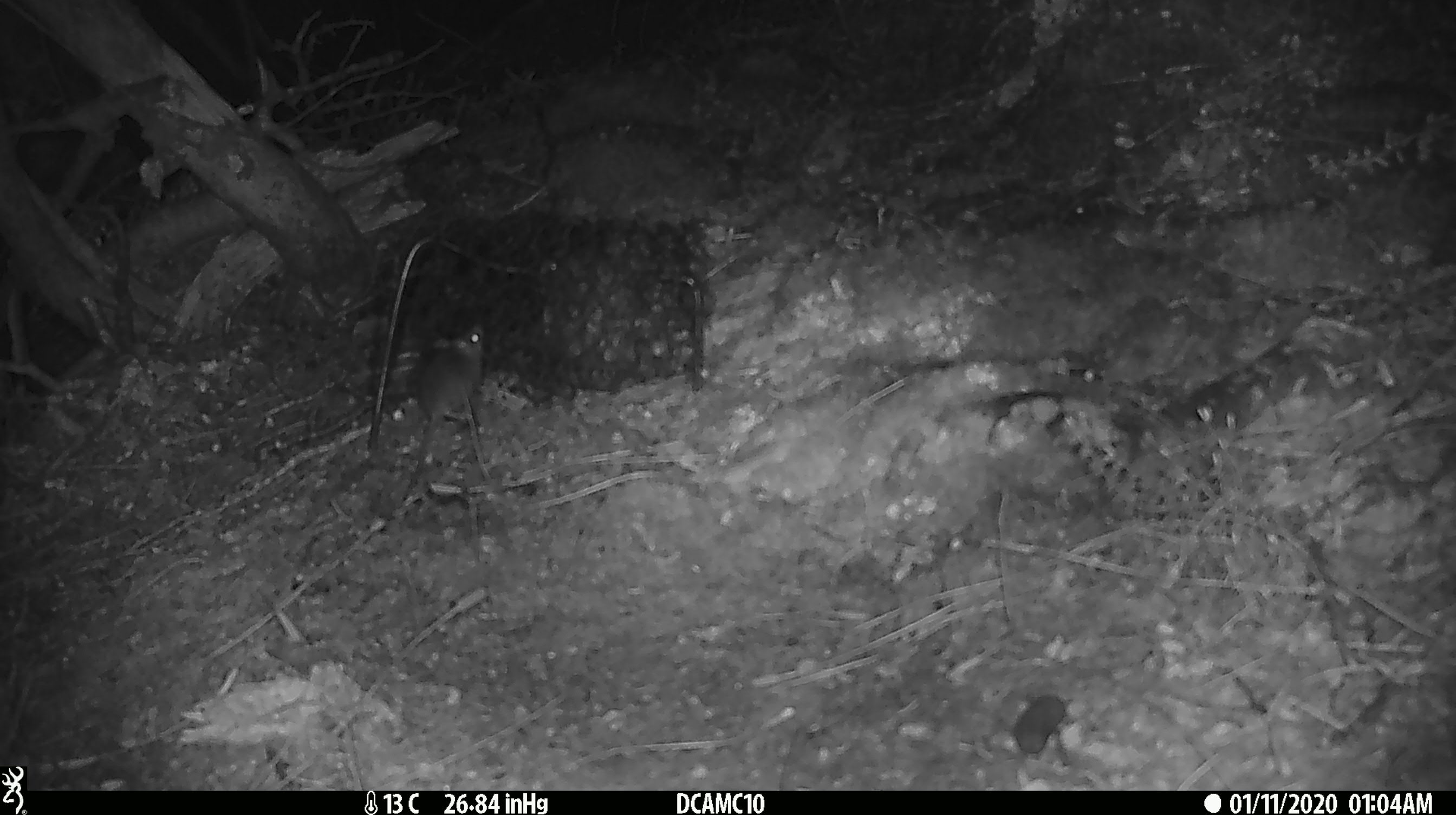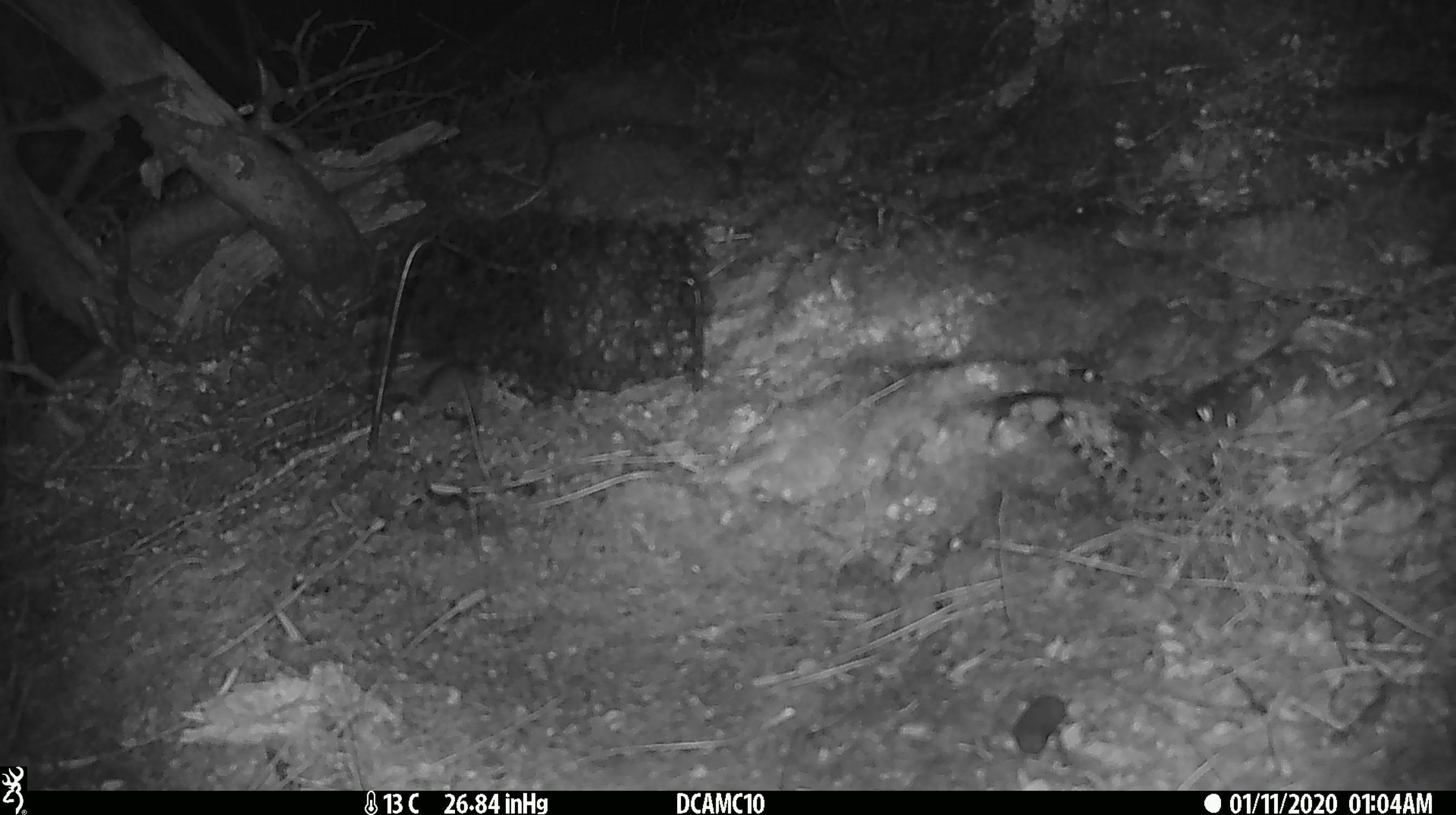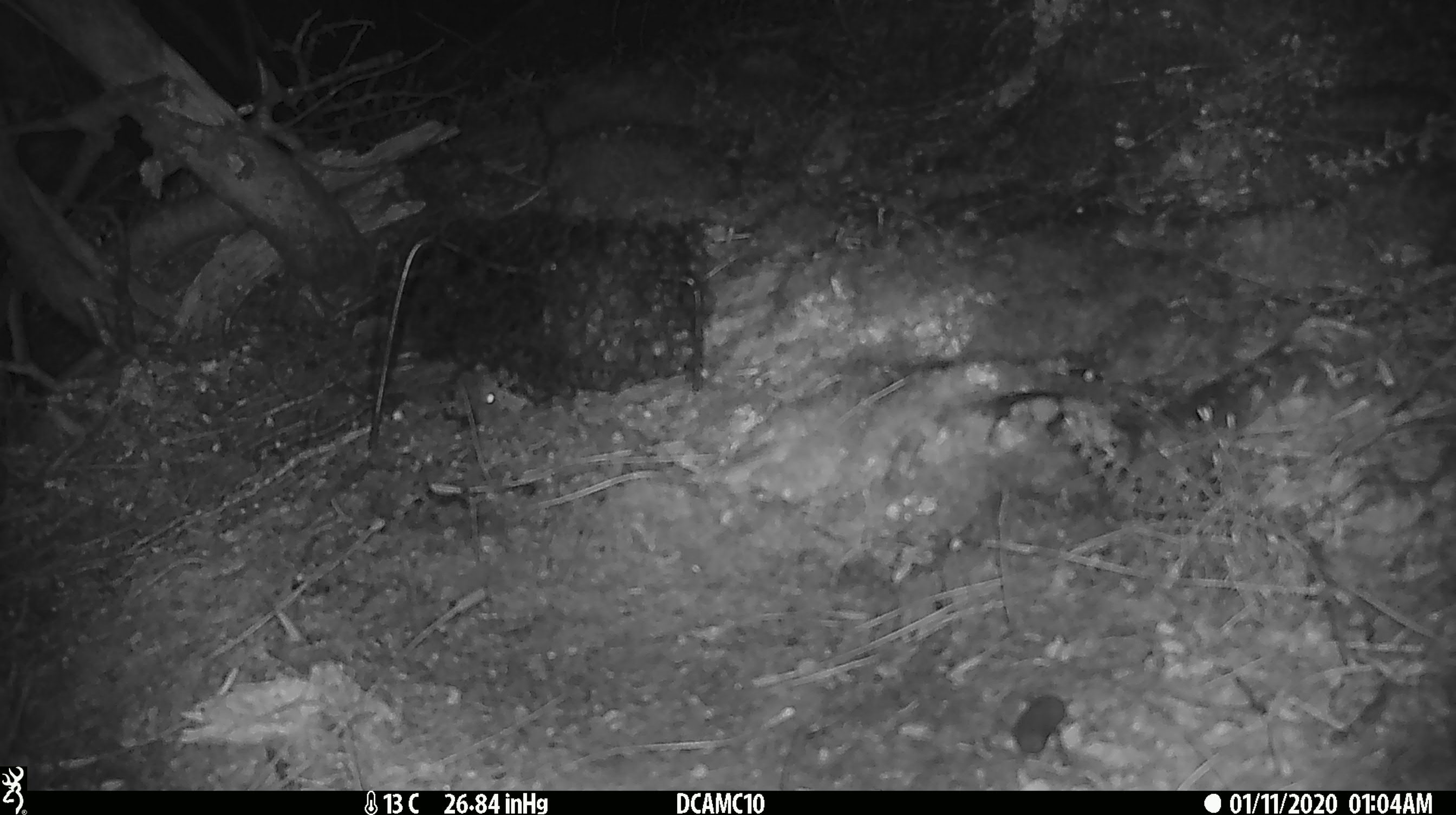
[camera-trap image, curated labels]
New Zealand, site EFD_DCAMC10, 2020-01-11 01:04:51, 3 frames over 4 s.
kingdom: Animalia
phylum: Chordata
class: Mammalia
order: Rodentia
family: Muridae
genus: Mus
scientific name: Mus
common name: mouse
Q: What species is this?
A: Mouse (Mus).